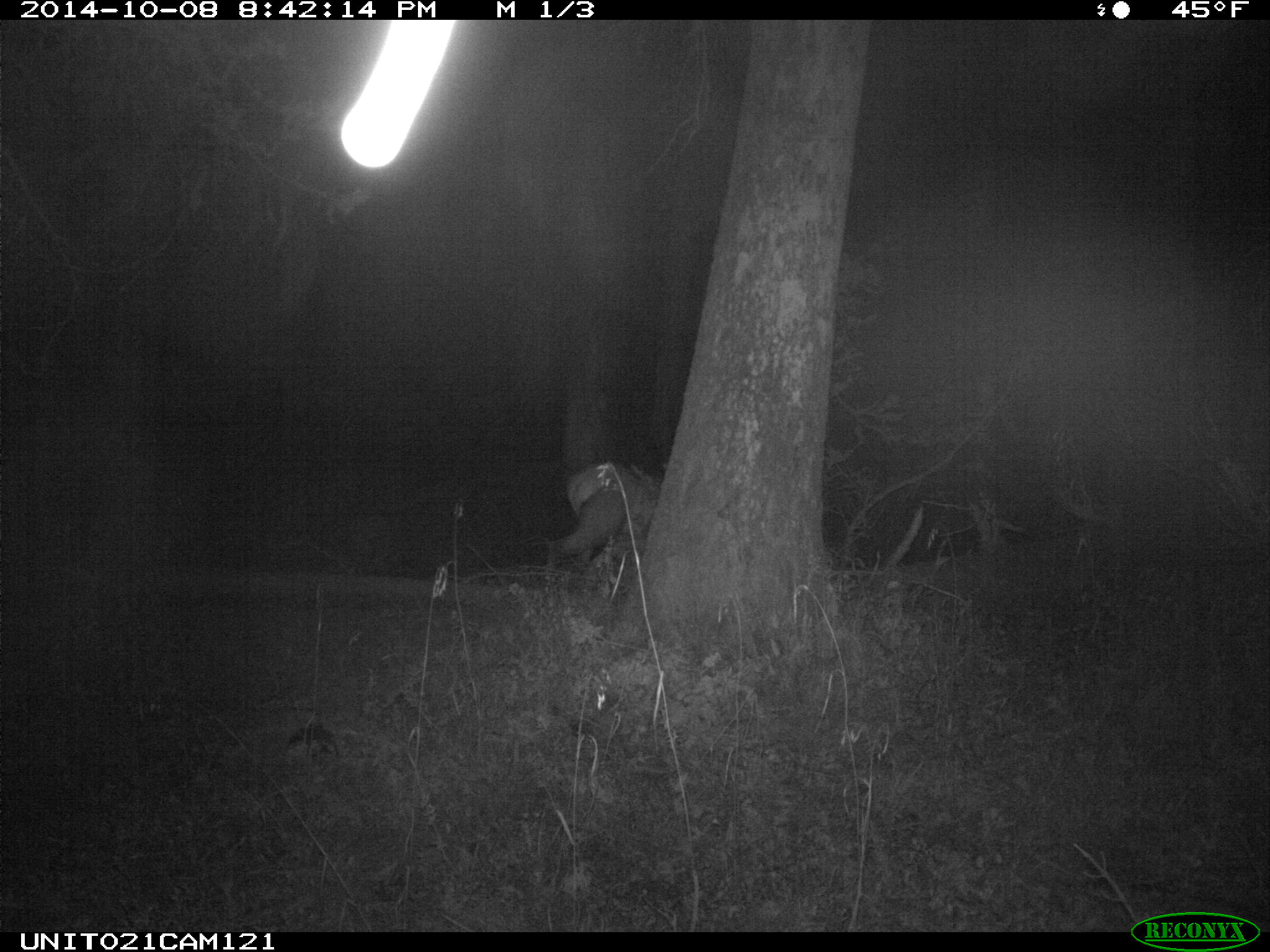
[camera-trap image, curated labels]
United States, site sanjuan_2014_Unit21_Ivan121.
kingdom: Animalia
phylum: Chordata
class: Mammalia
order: Artiodactyla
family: Cervidae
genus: Cervus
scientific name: Cervus elaphus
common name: red deer